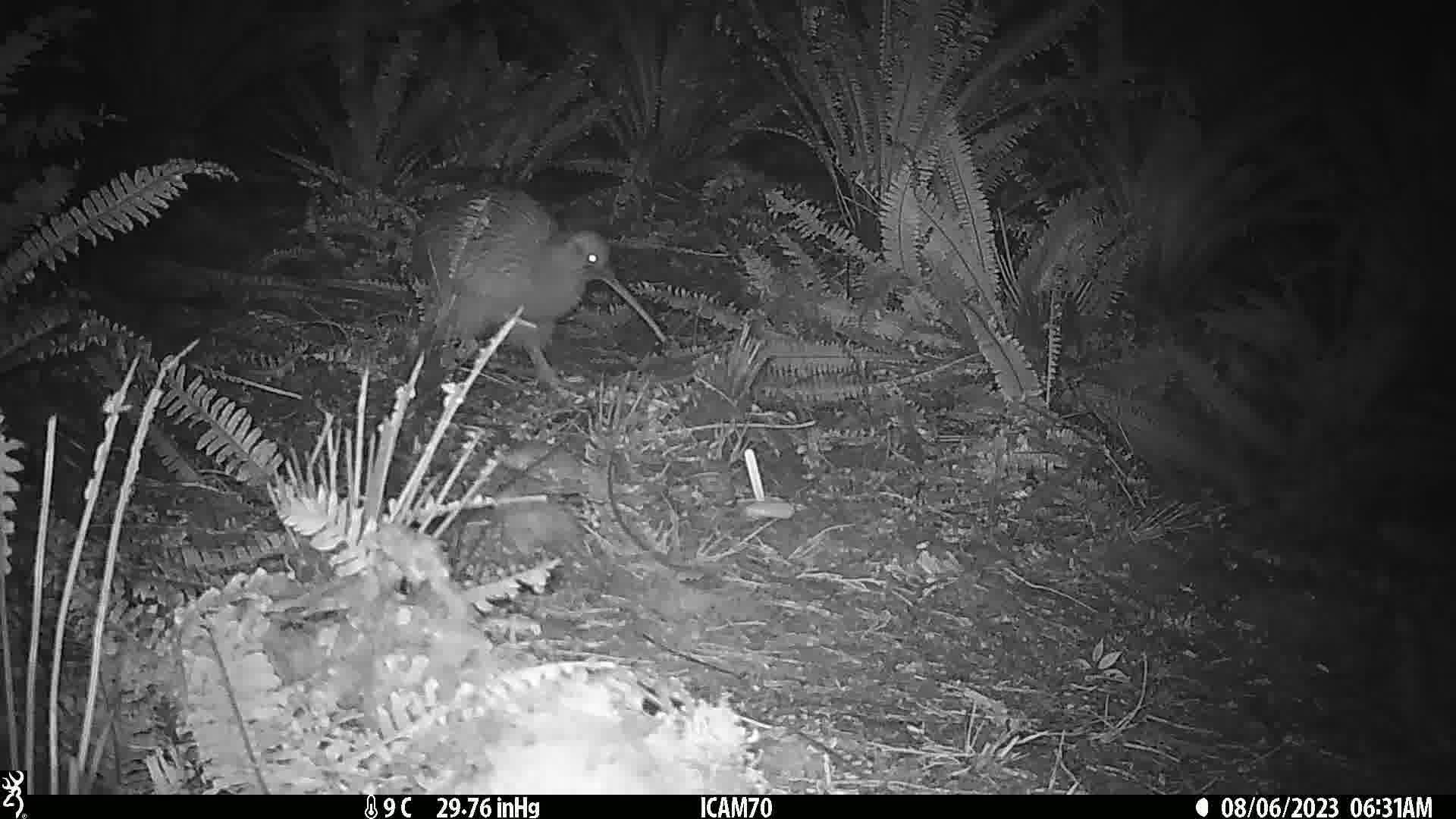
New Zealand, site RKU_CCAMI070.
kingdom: Animalia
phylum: Chordata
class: Aves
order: Apterygiformes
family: Apterygidae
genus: Apteryx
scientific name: Apteryx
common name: kiwi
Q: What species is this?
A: Kiwi (Apteryx).